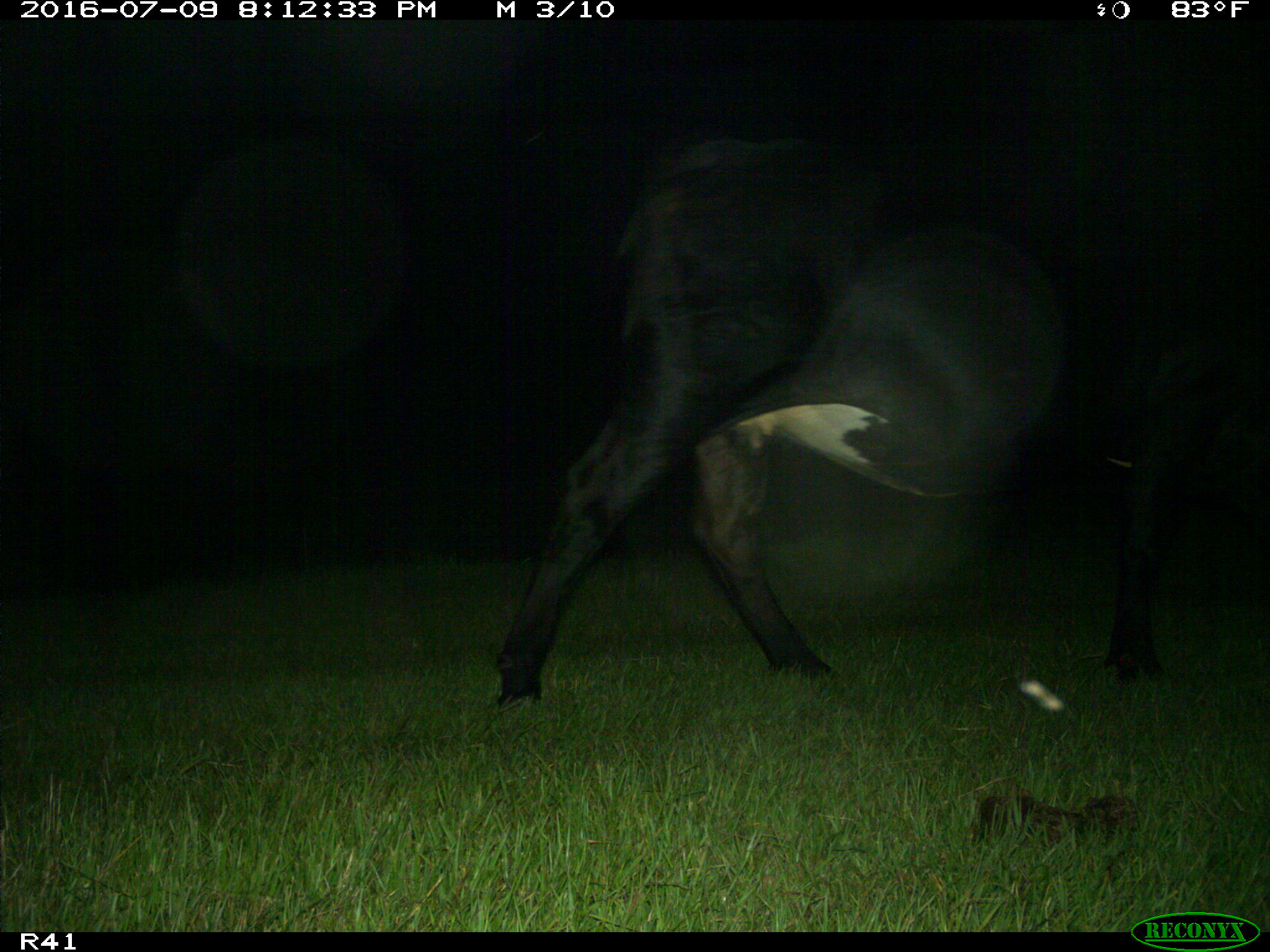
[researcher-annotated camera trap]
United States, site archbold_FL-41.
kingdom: Animalia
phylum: Chordata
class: Mammalia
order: Artiodactyla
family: Bovidae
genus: Bos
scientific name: Bos taurus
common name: domestic cow